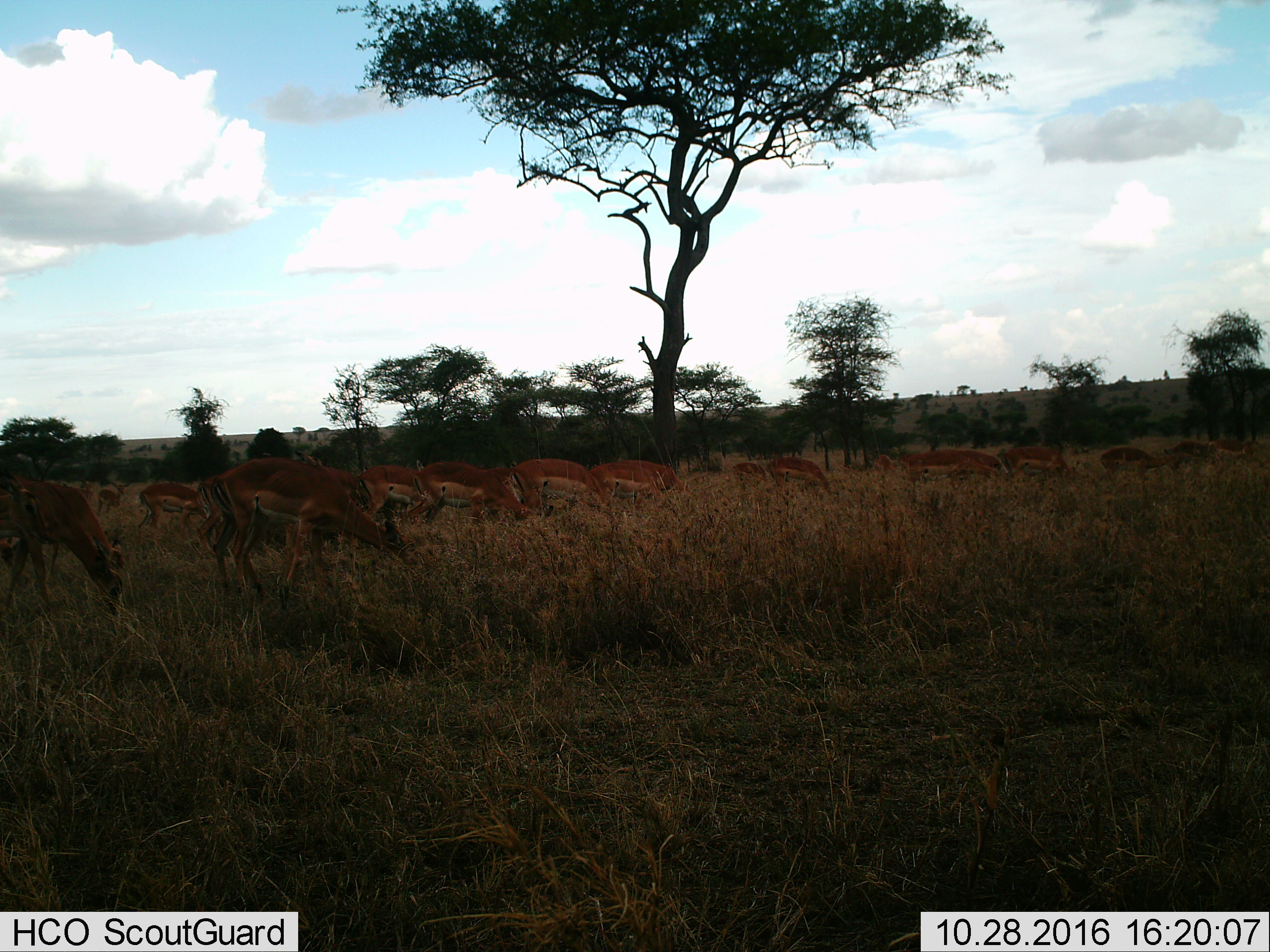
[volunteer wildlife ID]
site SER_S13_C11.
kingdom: Animalia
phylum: Chordata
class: Mammalia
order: Artiodactyla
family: Bovidae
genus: Aepyceros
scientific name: Aepyceros melampus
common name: impala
Impala (Aepyceros melampus), count 11-50. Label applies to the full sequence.